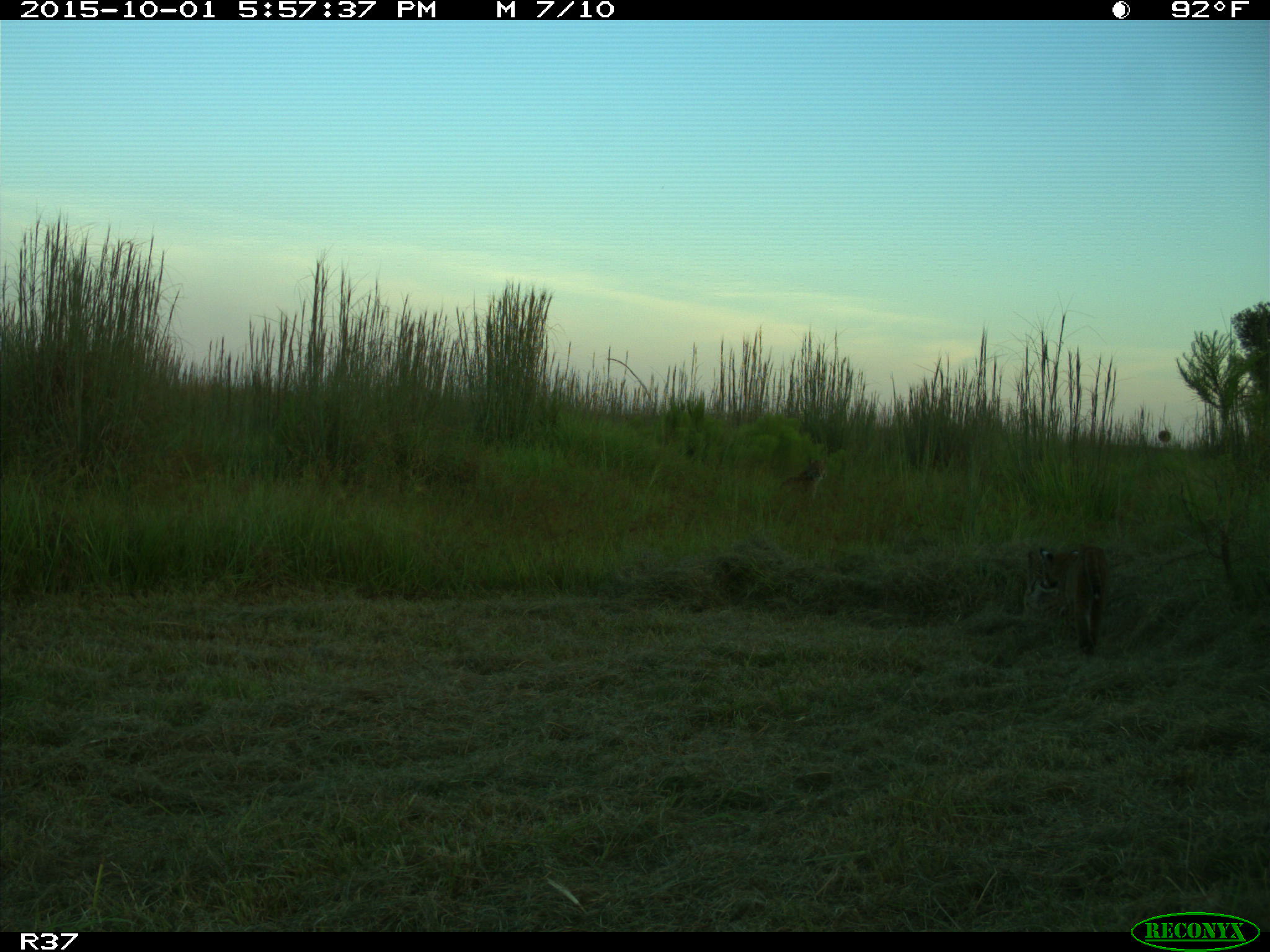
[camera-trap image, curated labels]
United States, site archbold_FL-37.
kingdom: Animalia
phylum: Chordata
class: Mammalia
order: Carnivora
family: Felidae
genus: Lynx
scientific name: Lynx rufus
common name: bobcat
Lynx rufus (bobcat).